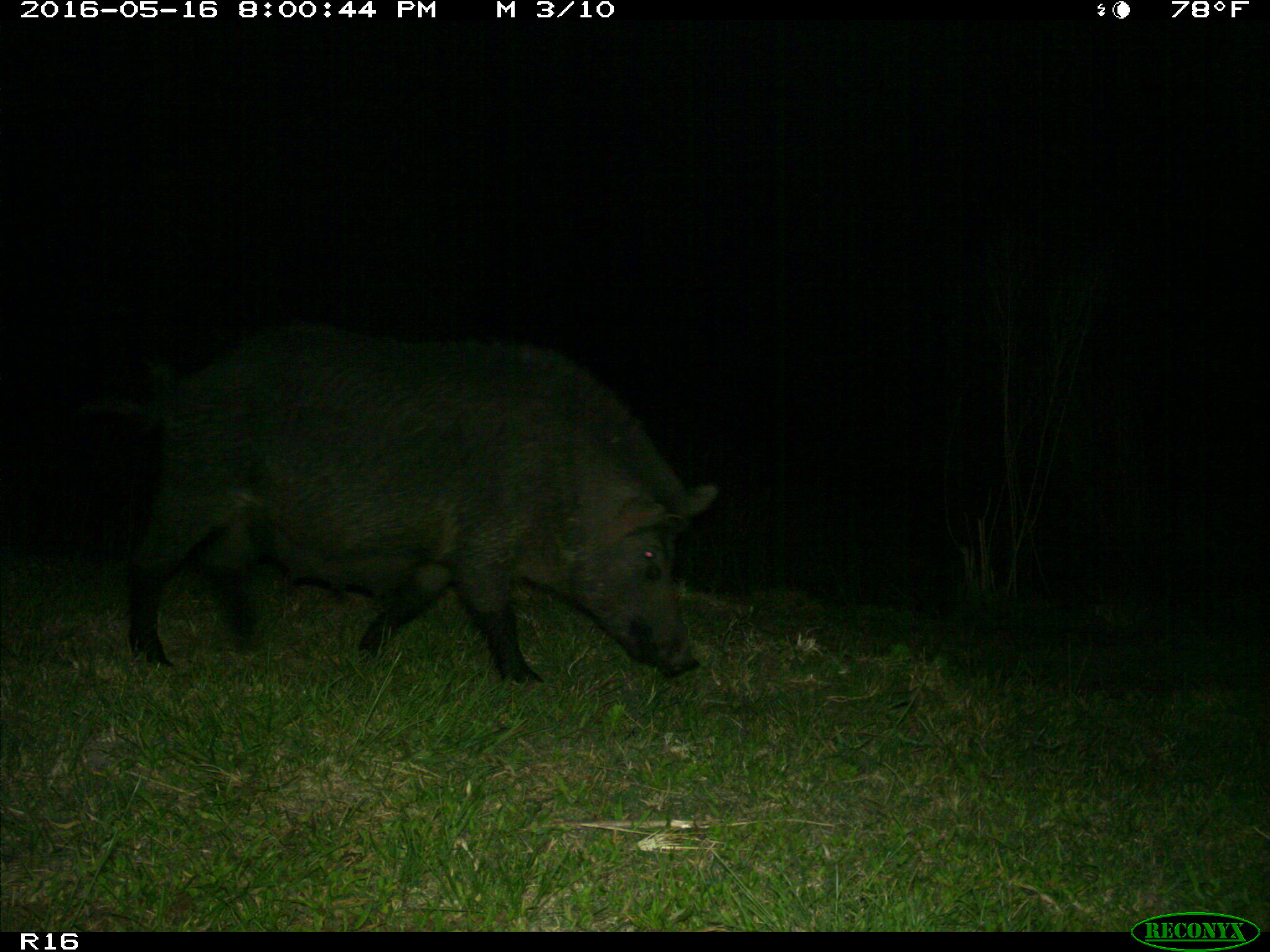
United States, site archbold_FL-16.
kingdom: Animalia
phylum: Chordata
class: Mammalia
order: Artiodactyla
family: Suidae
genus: Sus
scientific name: Sus scrofa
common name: wild boar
Sus scrofa (wild boar).